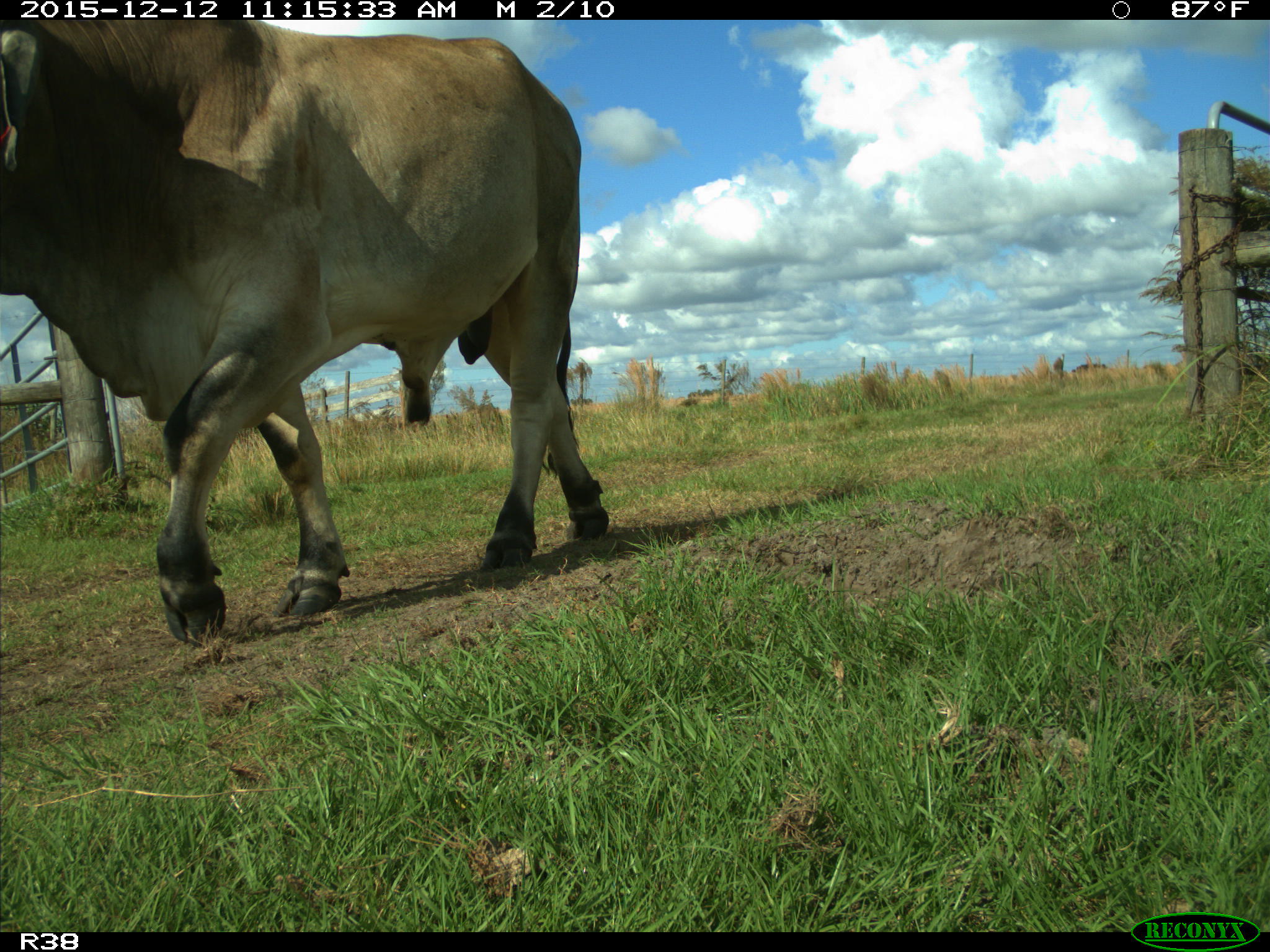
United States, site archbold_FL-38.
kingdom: Animalia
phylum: Chordata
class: Mammalia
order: Artiodactyla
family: Bovidae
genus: Bos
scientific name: Bos taurus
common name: domestic cow